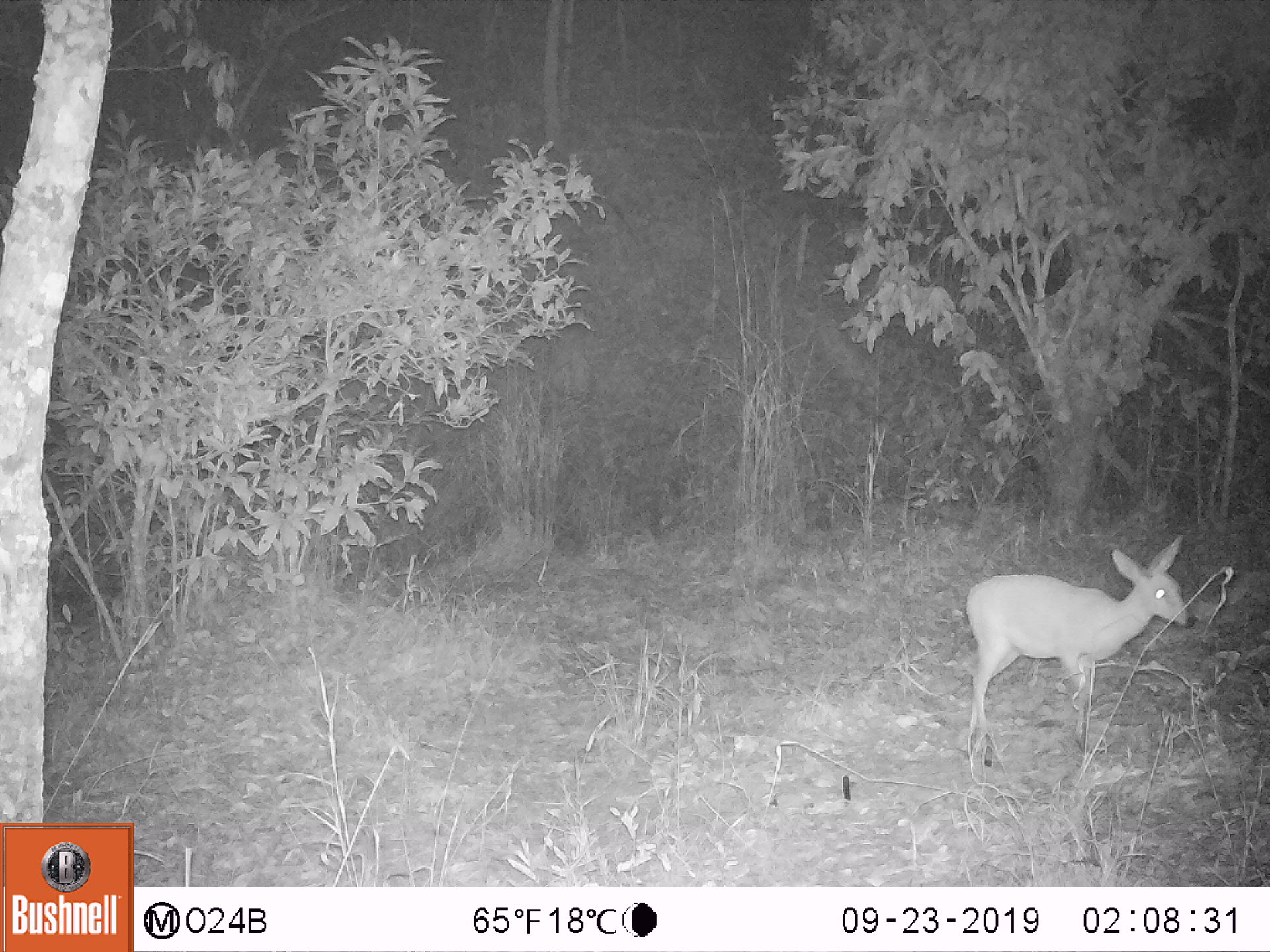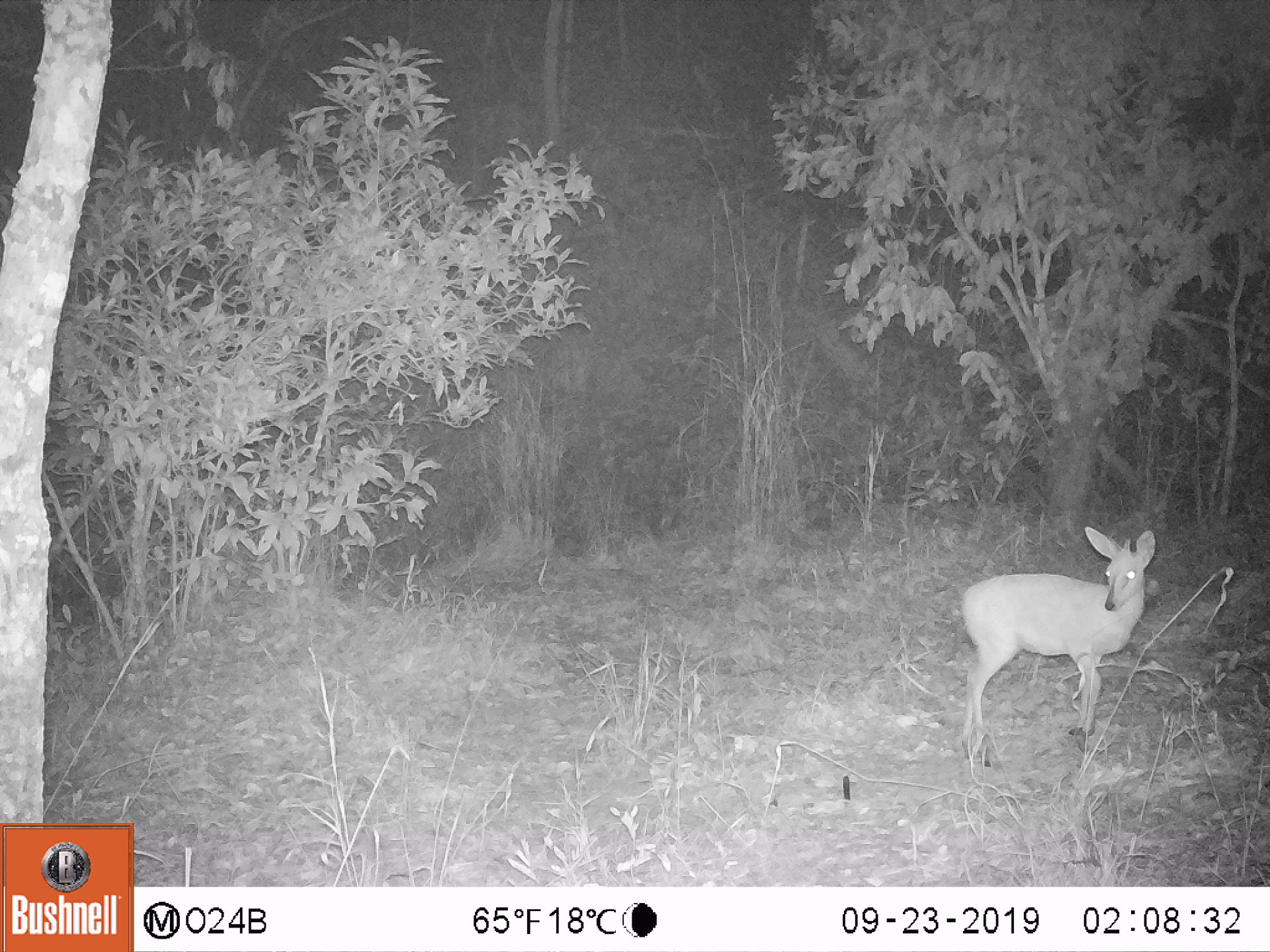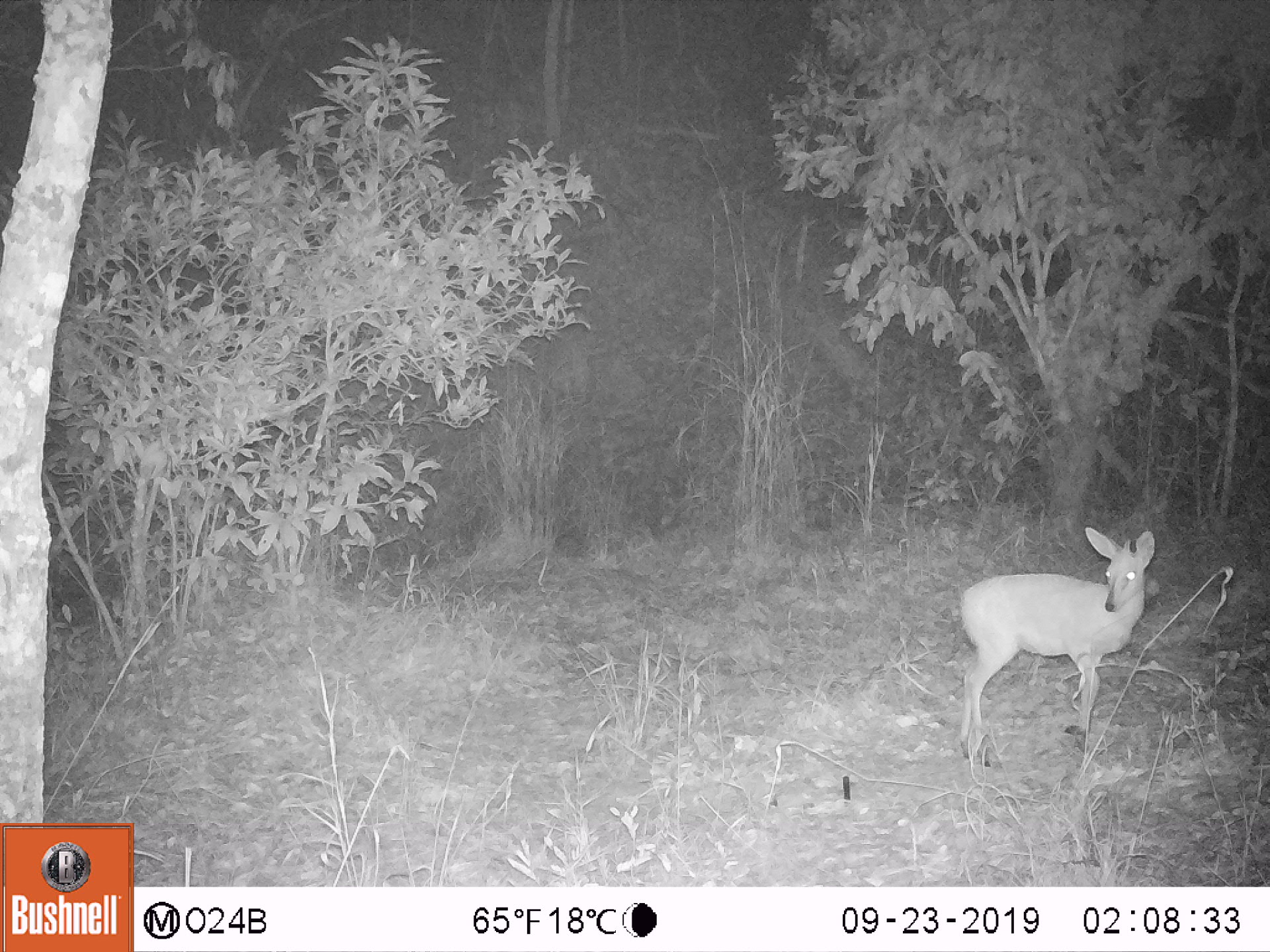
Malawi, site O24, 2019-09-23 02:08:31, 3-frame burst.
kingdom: Animalia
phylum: Chordata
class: Mammalia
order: Artiodactyla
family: Bovidae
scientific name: Antilopinae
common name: small antelope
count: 1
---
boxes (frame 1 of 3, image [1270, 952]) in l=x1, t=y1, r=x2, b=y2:
small antelope: l=957, t=533, r=1196, b=772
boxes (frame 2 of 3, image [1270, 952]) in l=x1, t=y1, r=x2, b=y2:
small antelope: l=948, t=518, r=1166, b=775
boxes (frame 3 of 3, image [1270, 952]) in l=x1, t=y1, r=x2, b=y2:
small antelope: l=952, t=520, r=1162, b=772